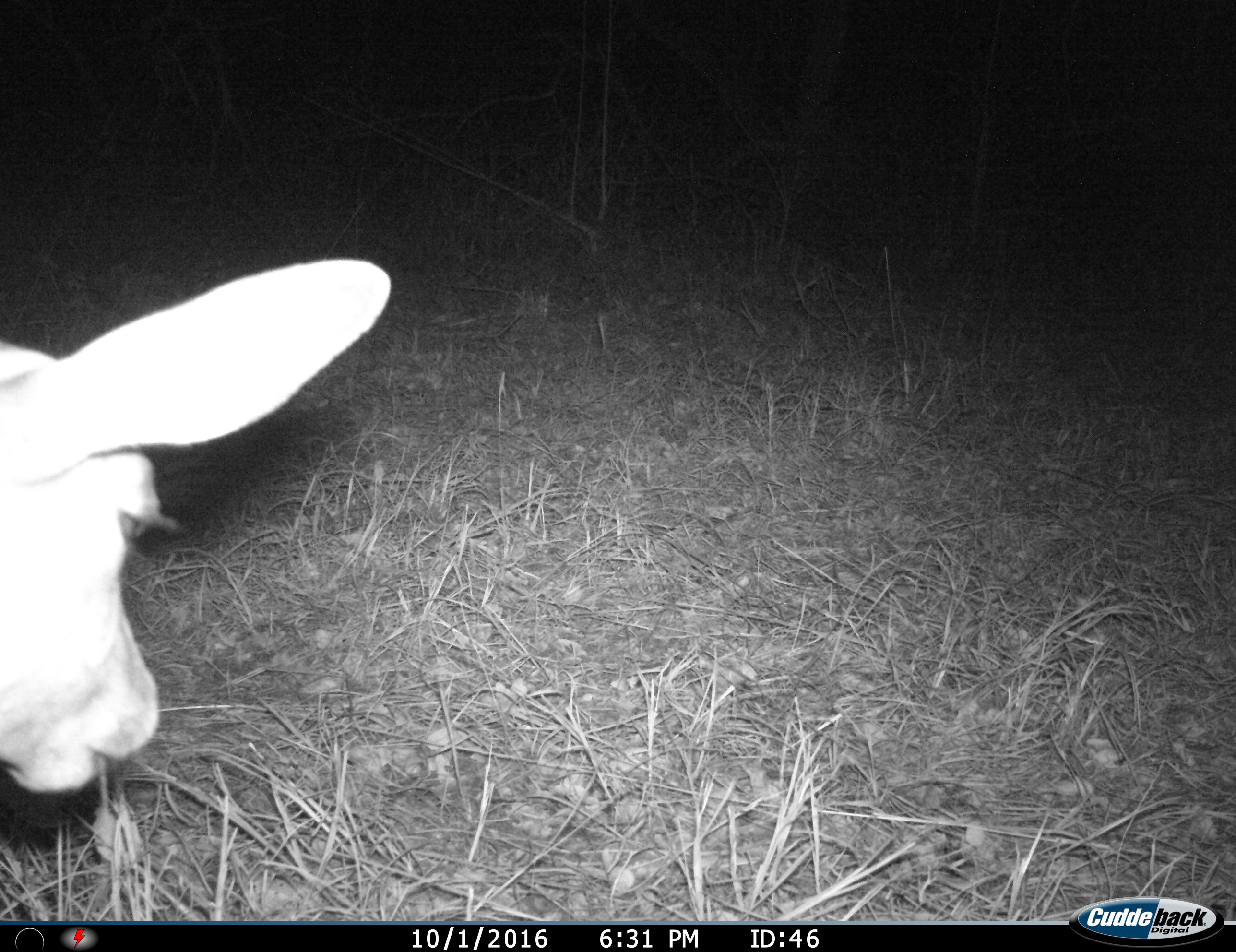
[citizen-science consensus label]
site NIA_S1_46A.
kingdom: Animalia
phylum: Chordata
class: Mammalia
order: Artiodactyla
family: Bovidae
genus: Aepyceros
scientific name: Aepyceros melampus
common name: impala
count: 1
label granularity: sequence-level